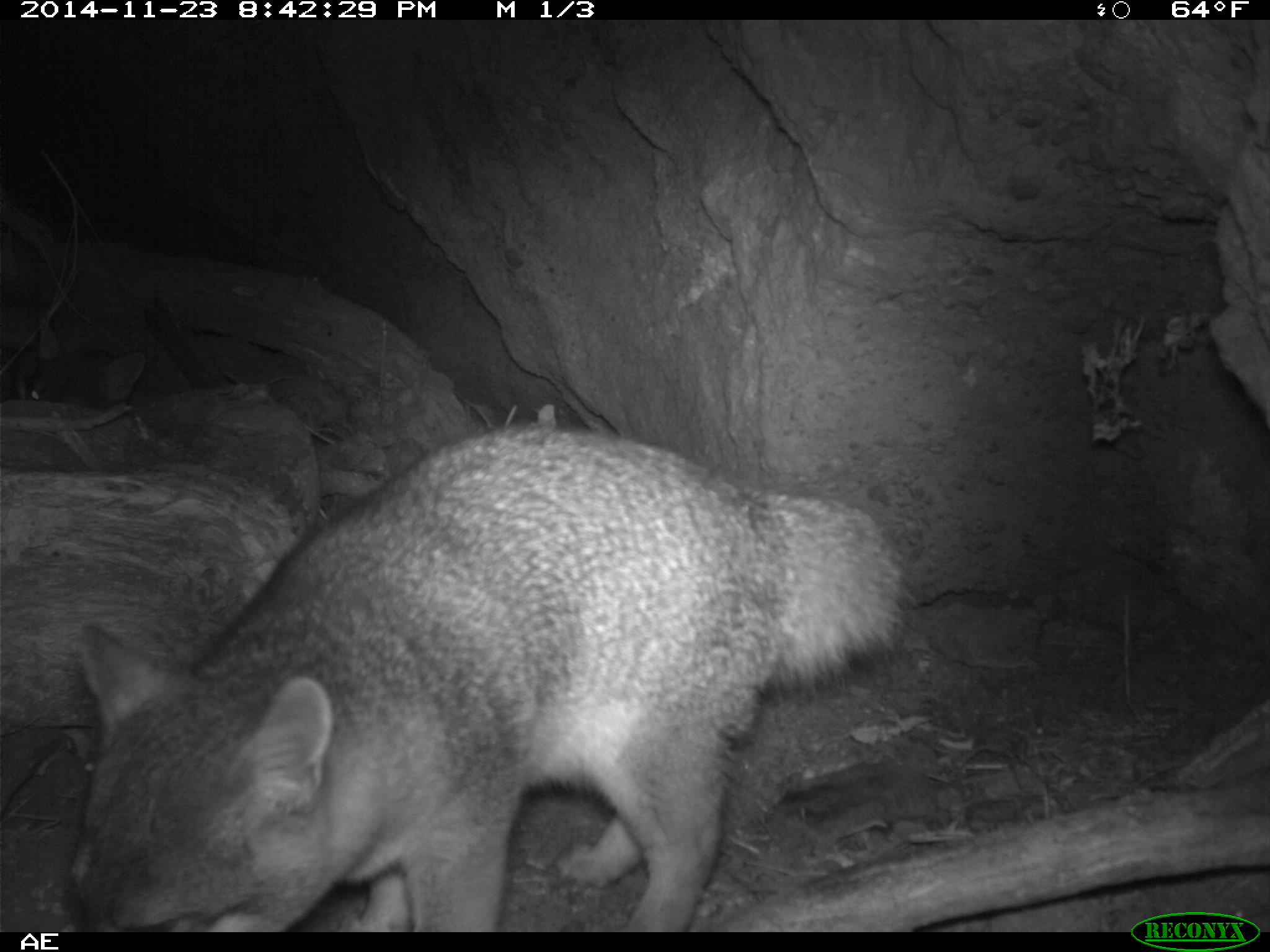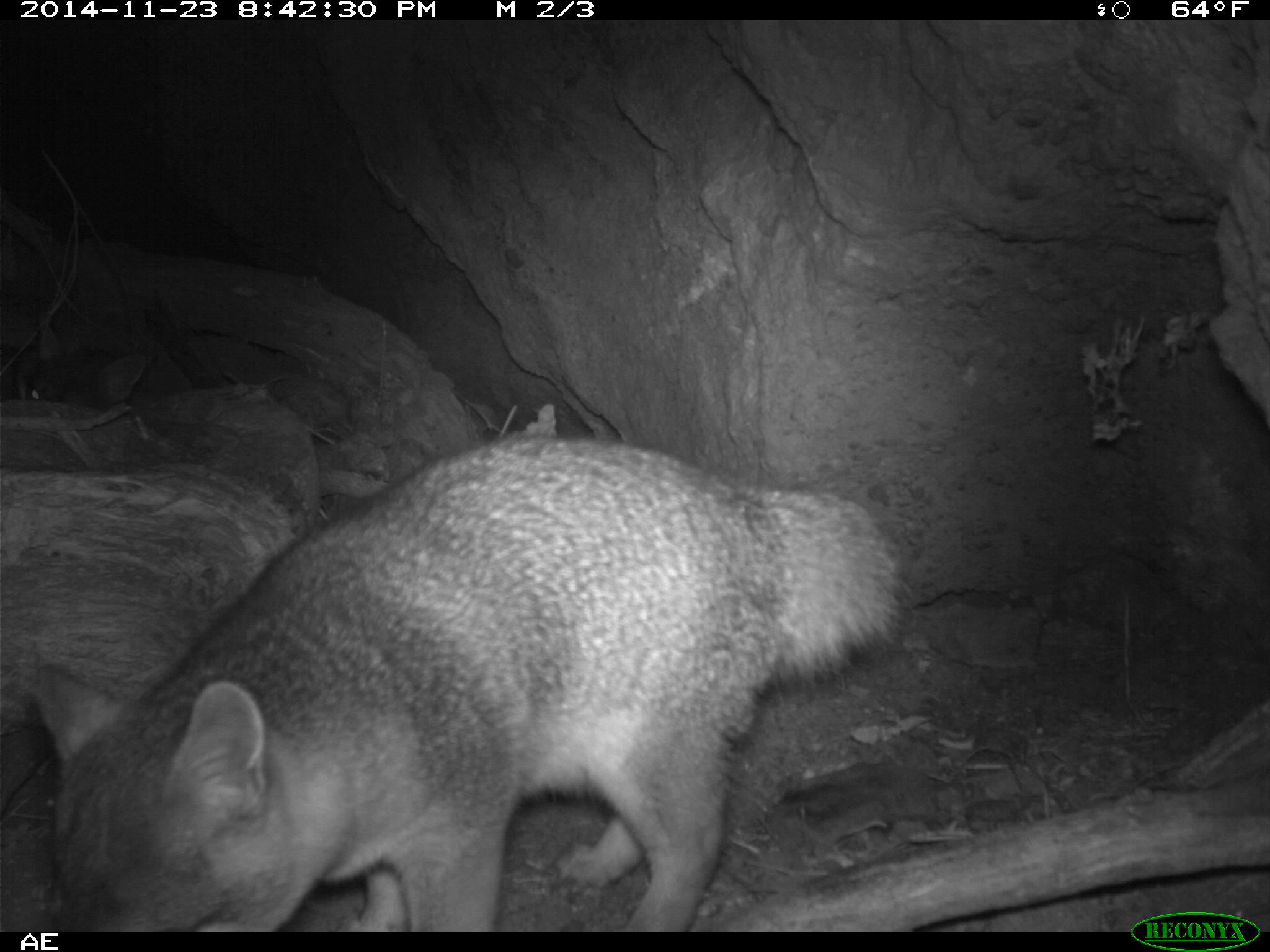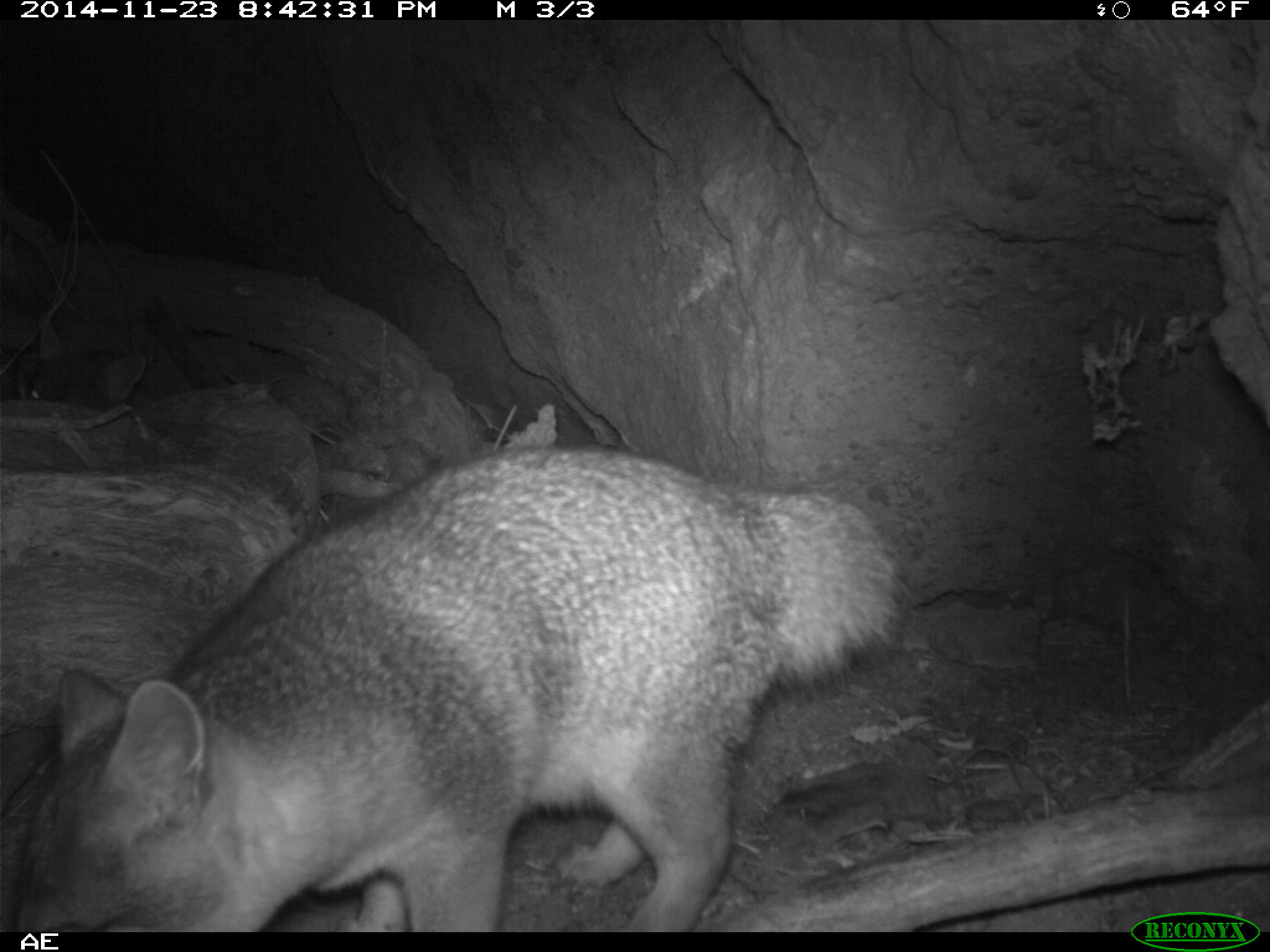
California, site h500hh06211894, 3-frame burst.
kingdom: Animalia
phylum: Chordata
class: Mammalia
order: Carnivora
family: Canidae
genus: Urocyon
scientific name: Urocyon littoralis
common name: island fox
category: fox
Fox (island fox) (Urocyon littoralis).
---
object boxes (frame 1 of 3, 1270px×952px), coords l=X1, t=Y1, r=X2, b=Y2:
fox: l=68, t=422, r=902, b=932; l=8, t=324, r=146, b=407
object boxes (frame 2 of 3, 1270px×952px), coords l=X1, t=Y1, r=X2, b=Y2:
fox: l=29, t=434, r=910, b=932; l=13, t=316, r=147, b=410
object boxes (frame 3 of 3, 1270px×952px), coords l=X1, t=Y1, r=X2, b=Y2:
fox: l=15, t=444, r=902, b=932; l=7, t=338, r=144, b=411